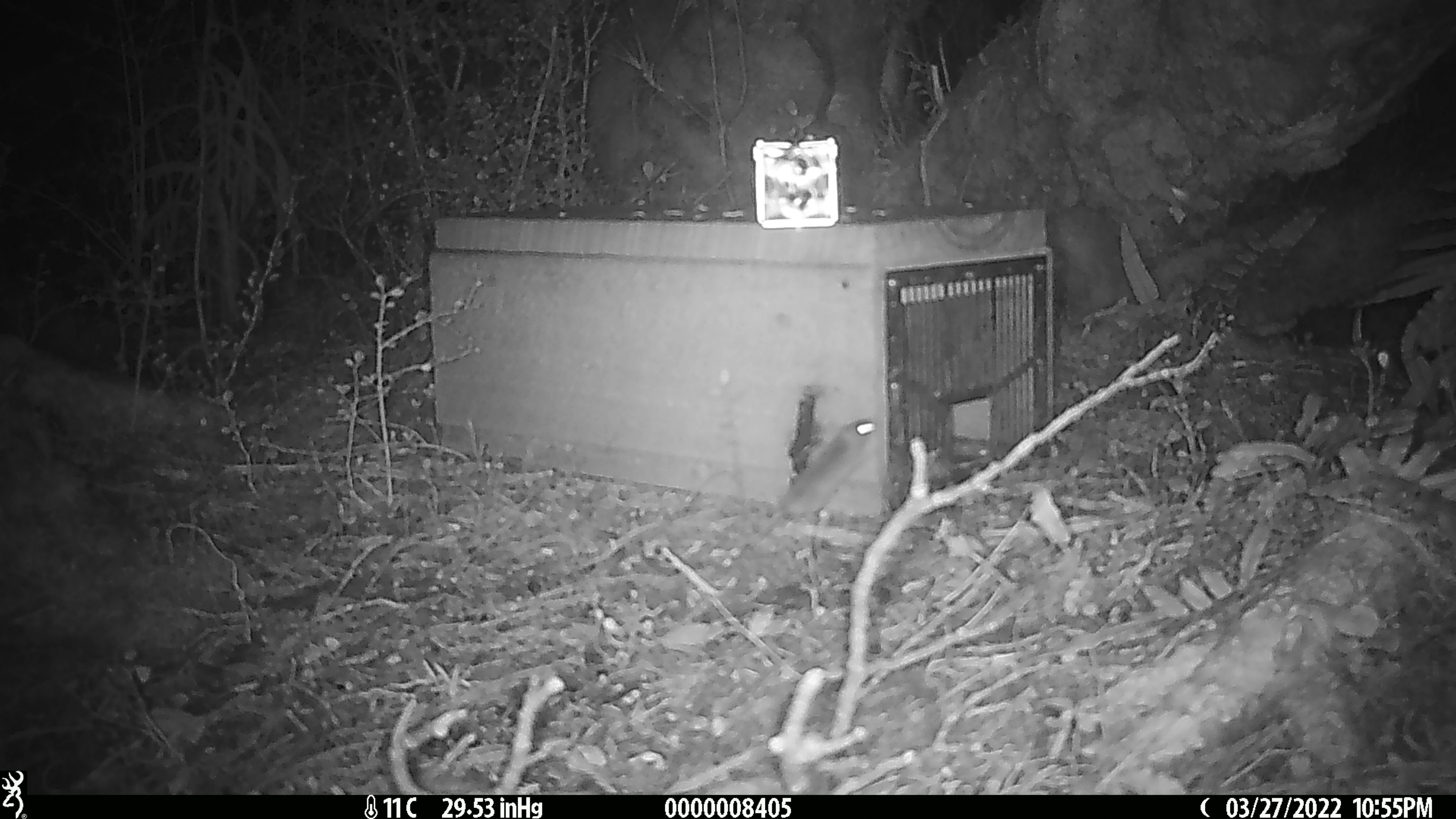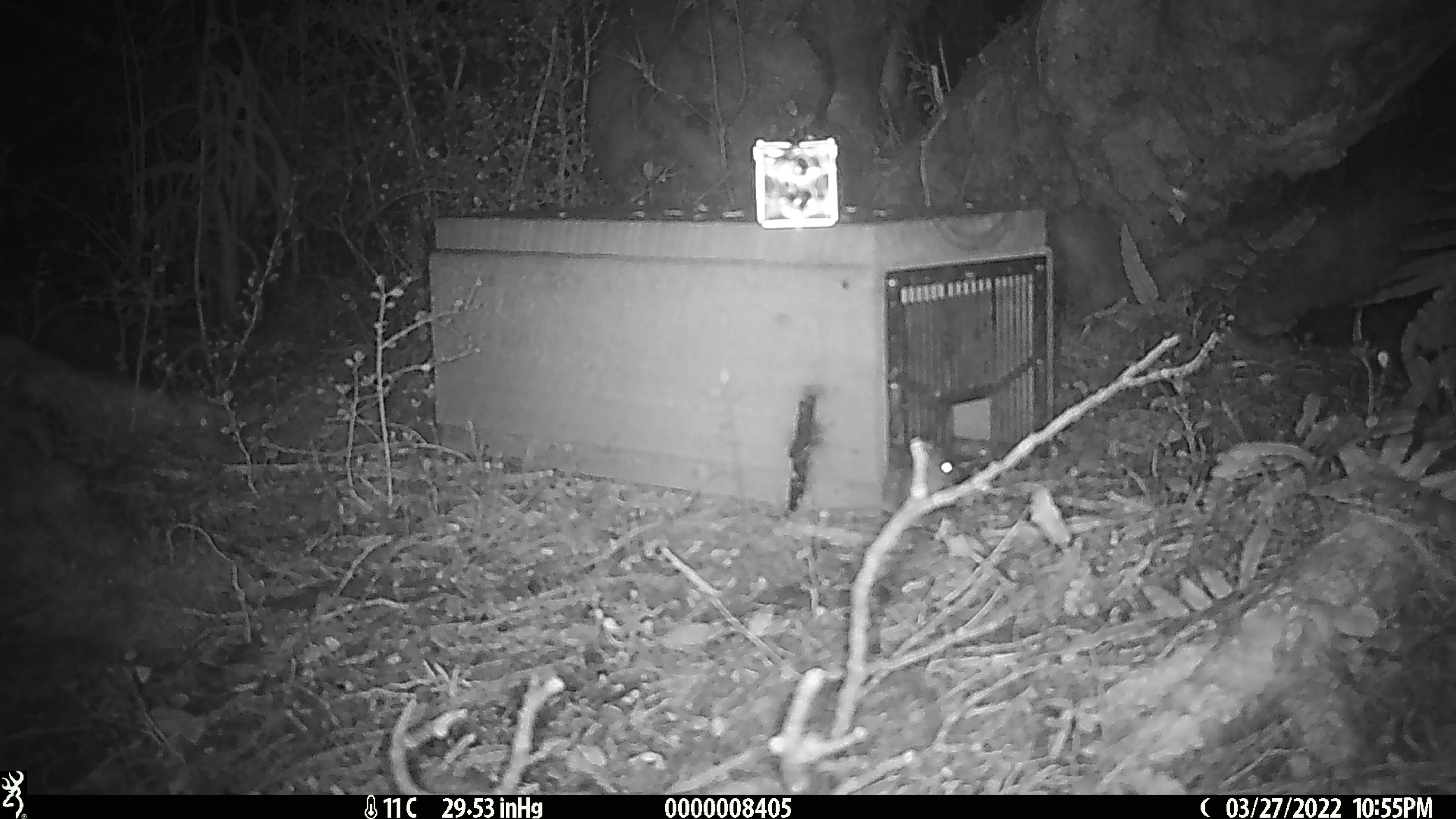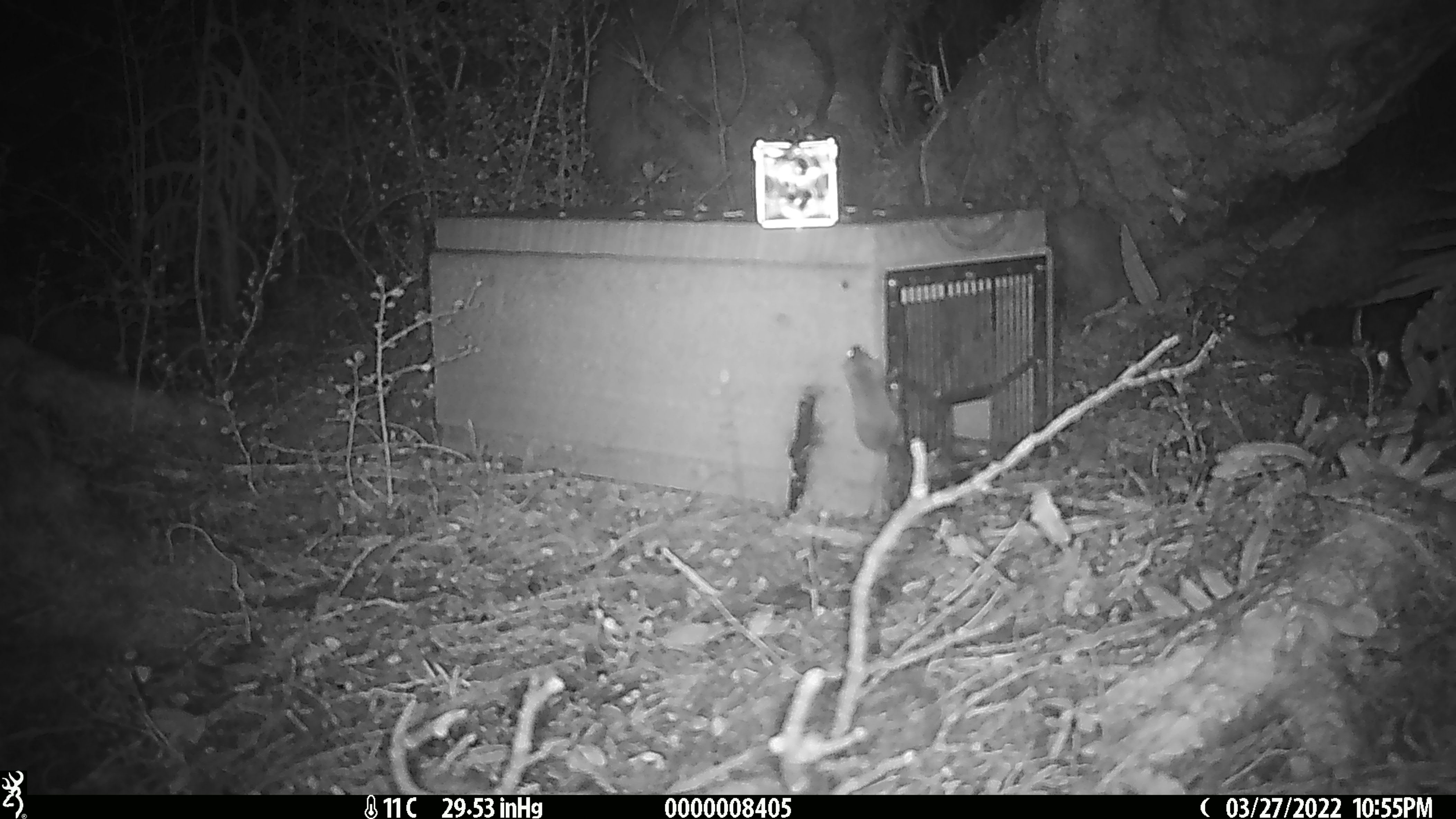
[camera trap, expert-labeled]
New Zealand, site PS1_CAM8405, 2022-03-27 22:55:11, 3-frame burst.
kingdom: Animalia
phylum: Chordata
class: Mammalia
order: Rodentia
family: Muridae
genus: Mus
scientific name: Mus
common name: mouse